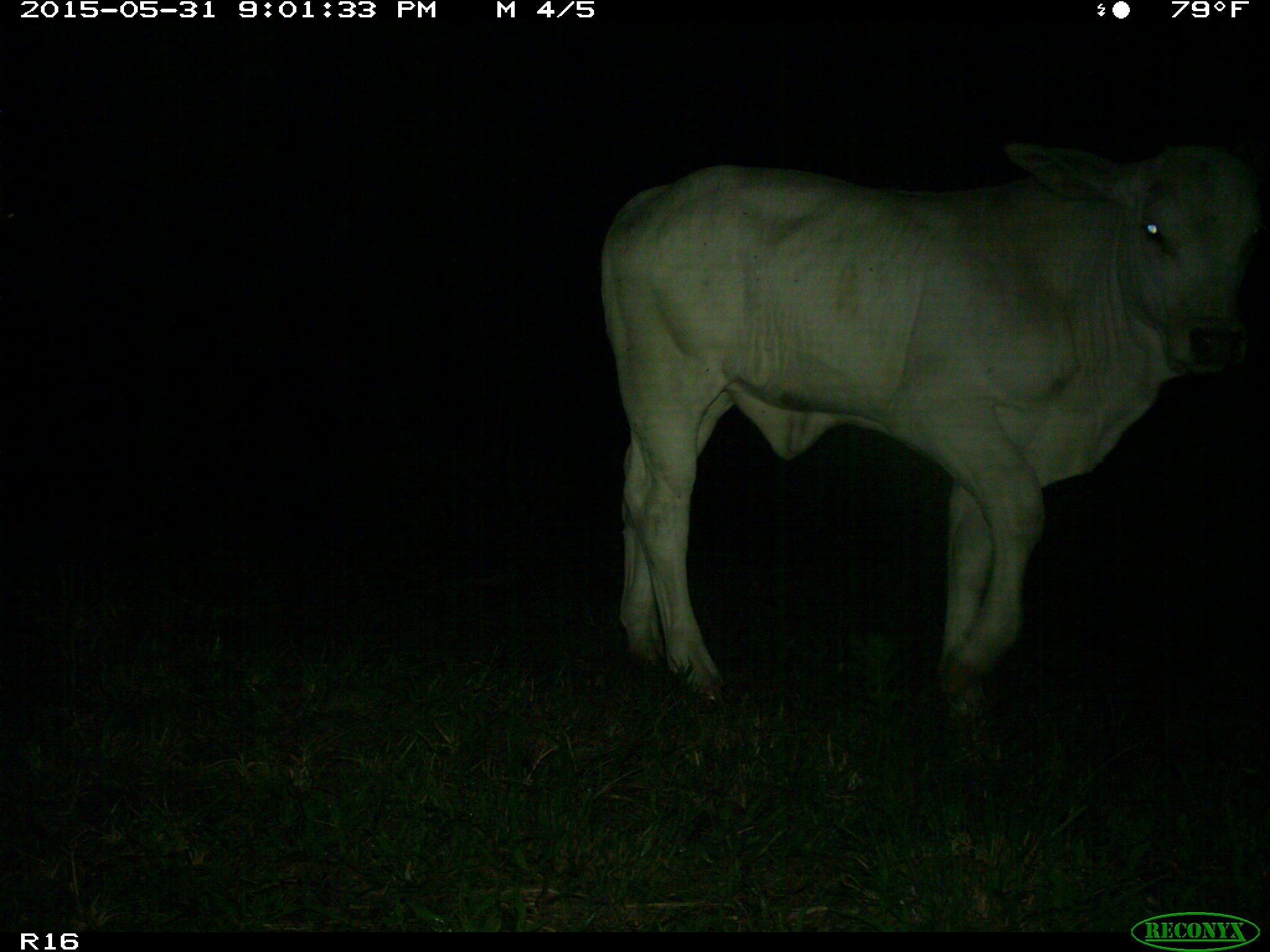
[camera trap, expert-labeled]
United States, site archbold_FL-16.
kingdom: Animalia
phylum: Chordata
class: Mammalia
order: Artiodactyla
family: Bovidae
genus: Bos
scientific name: Bos taurus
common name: domestic cow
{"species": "Bos taurus (domestic cow)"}